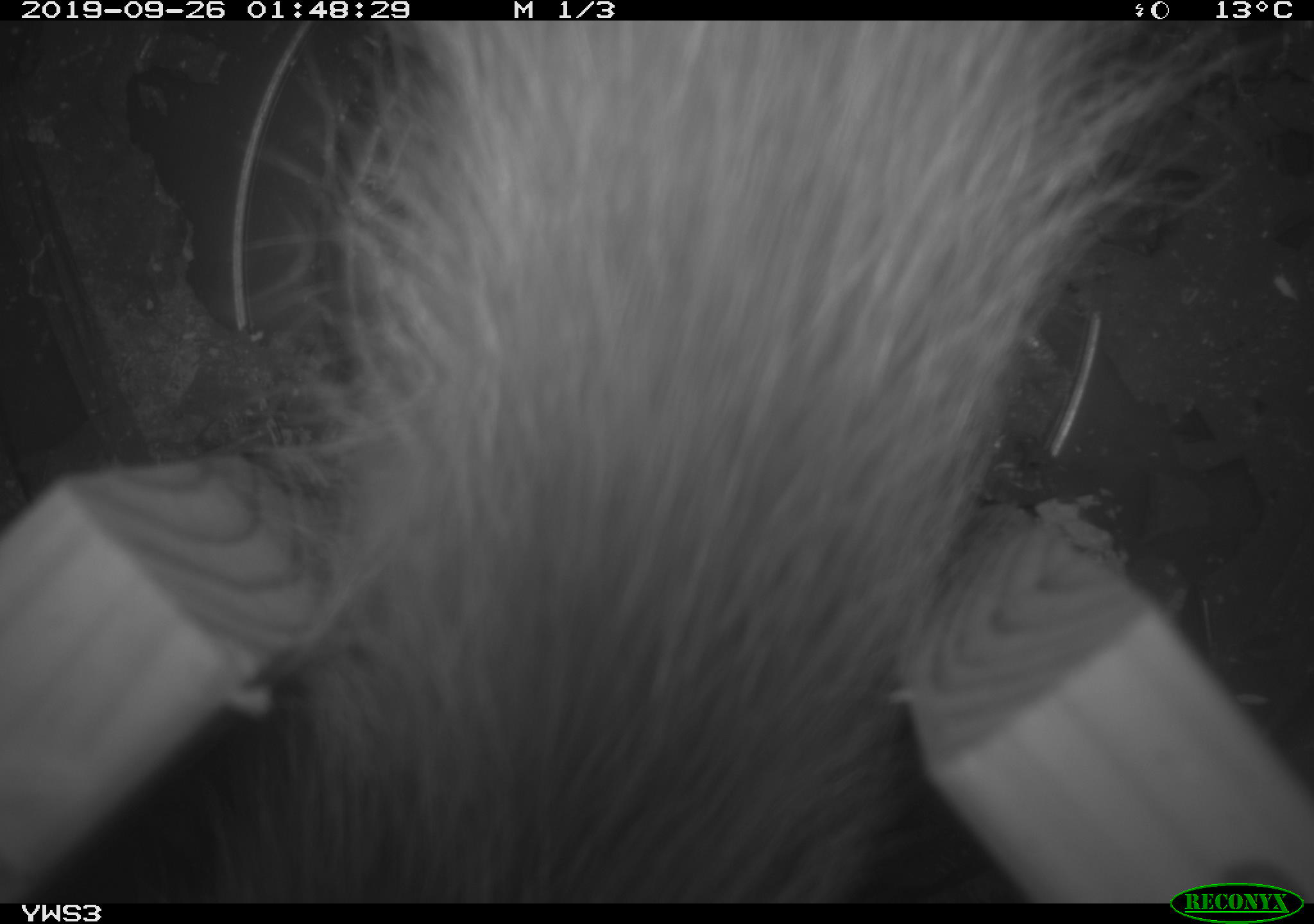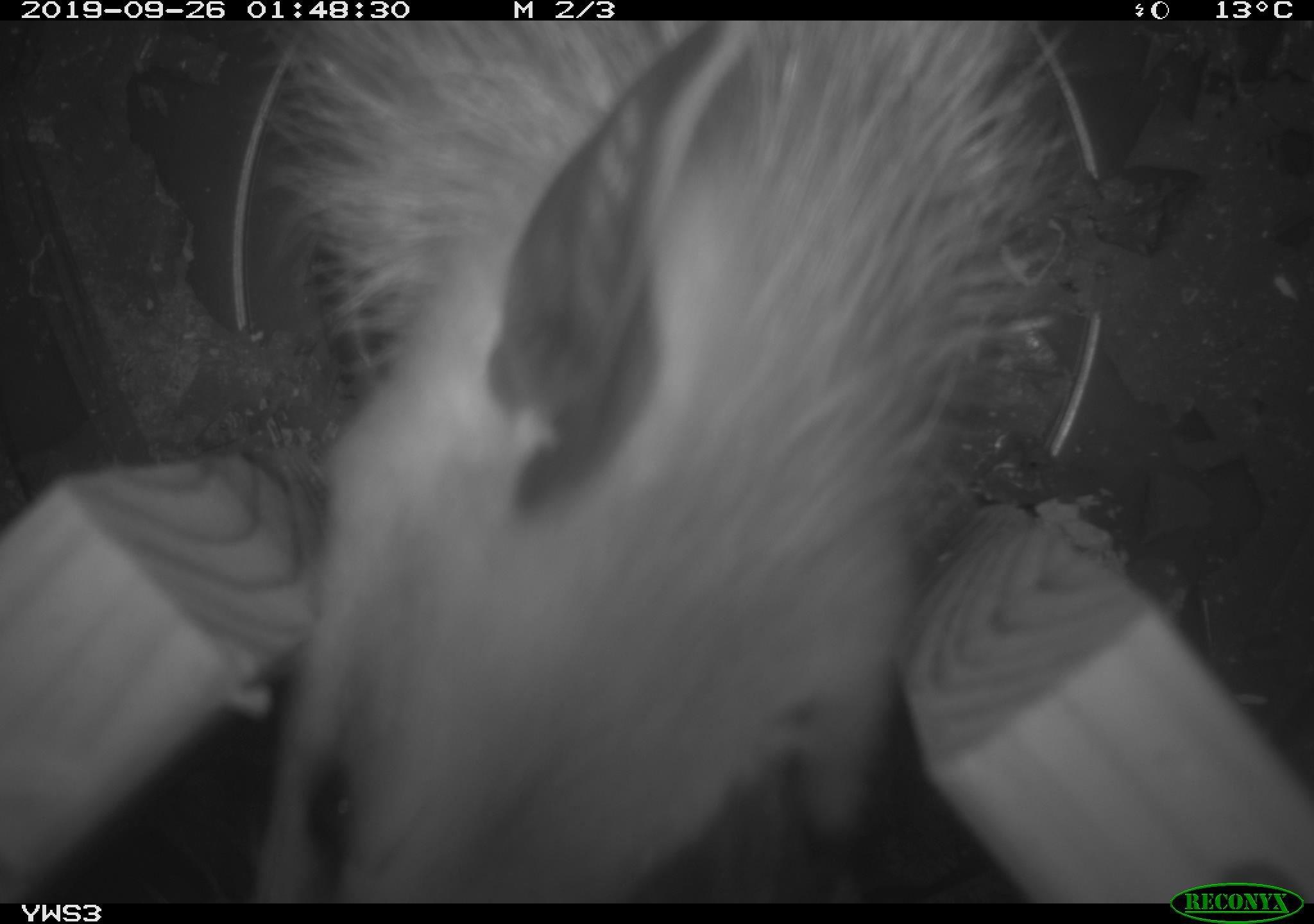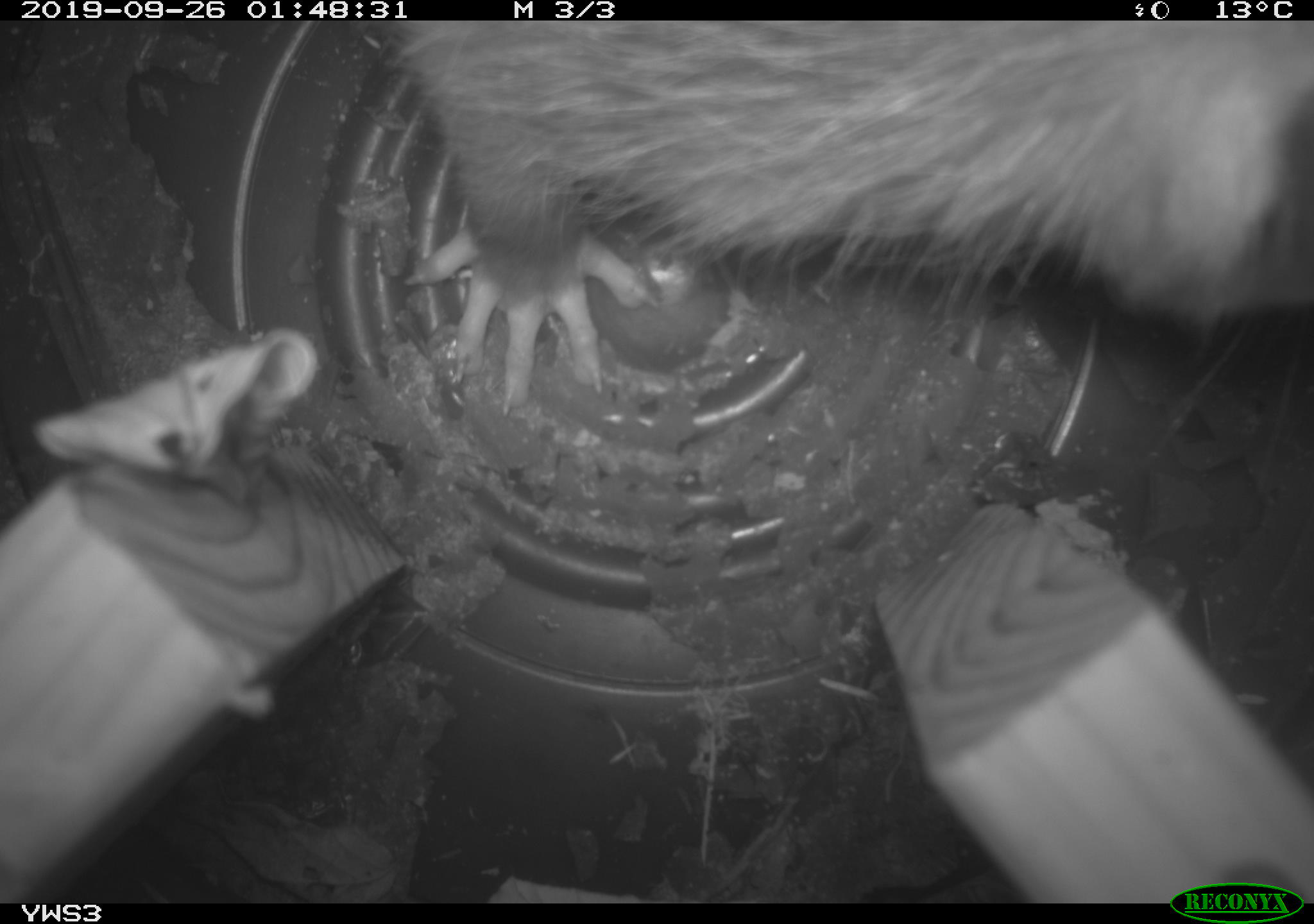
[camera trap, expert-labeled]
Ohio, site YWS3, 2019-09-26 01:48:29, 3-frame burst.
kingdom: Animalia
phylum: Chordata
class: Mammalia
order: Didelphimorphia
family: Didelphidae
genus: Didelphis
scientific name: Didelphis virginiana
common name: virginia opossum